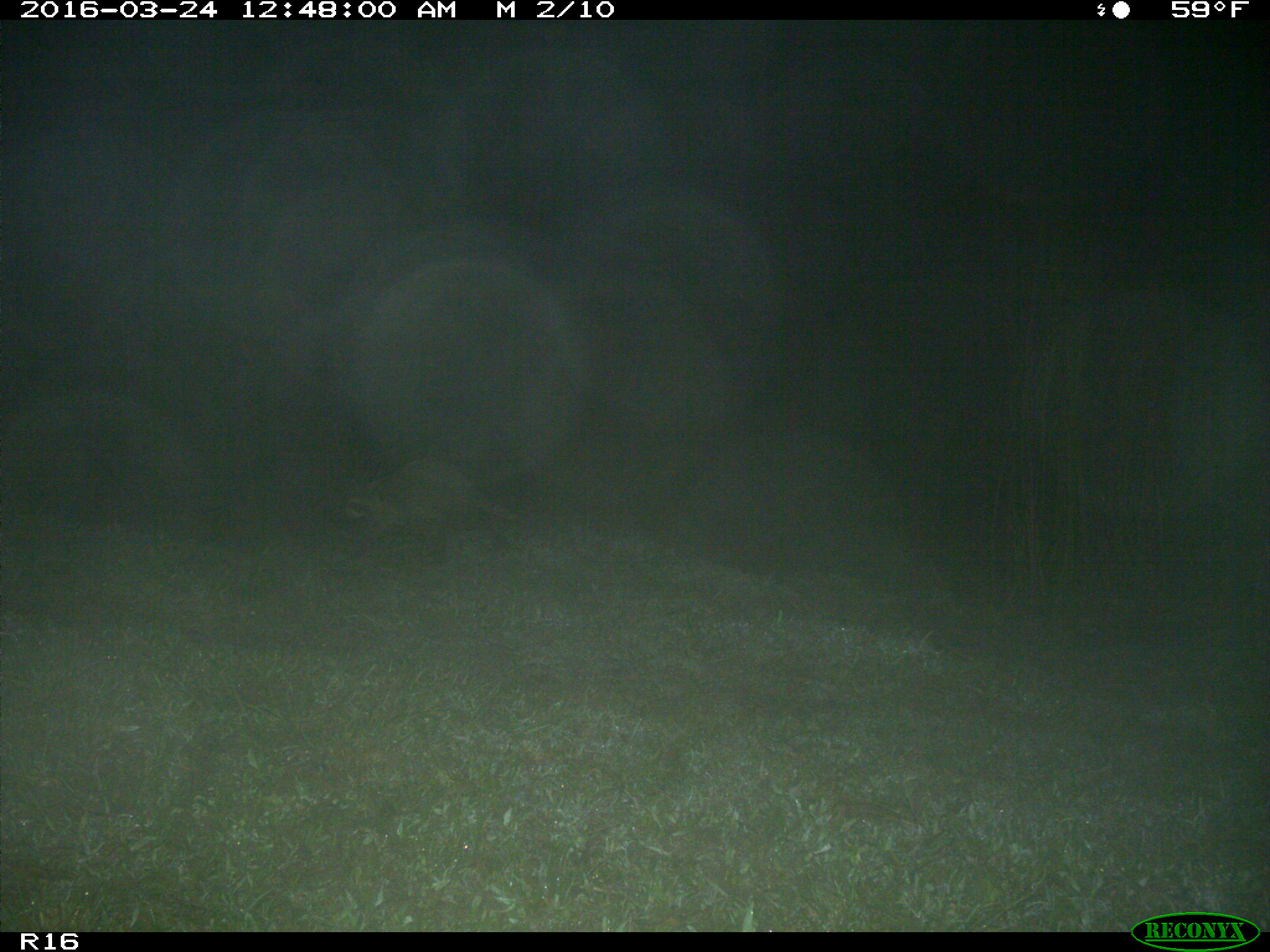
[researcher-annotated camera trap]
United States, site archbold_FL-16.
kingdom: Animalia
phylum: Chordata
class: Mammalia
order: Carnivora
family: Procyonidae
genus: Procyon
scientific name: Procyon lotor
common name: common raccoon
Procyon lotor (common raccoon).